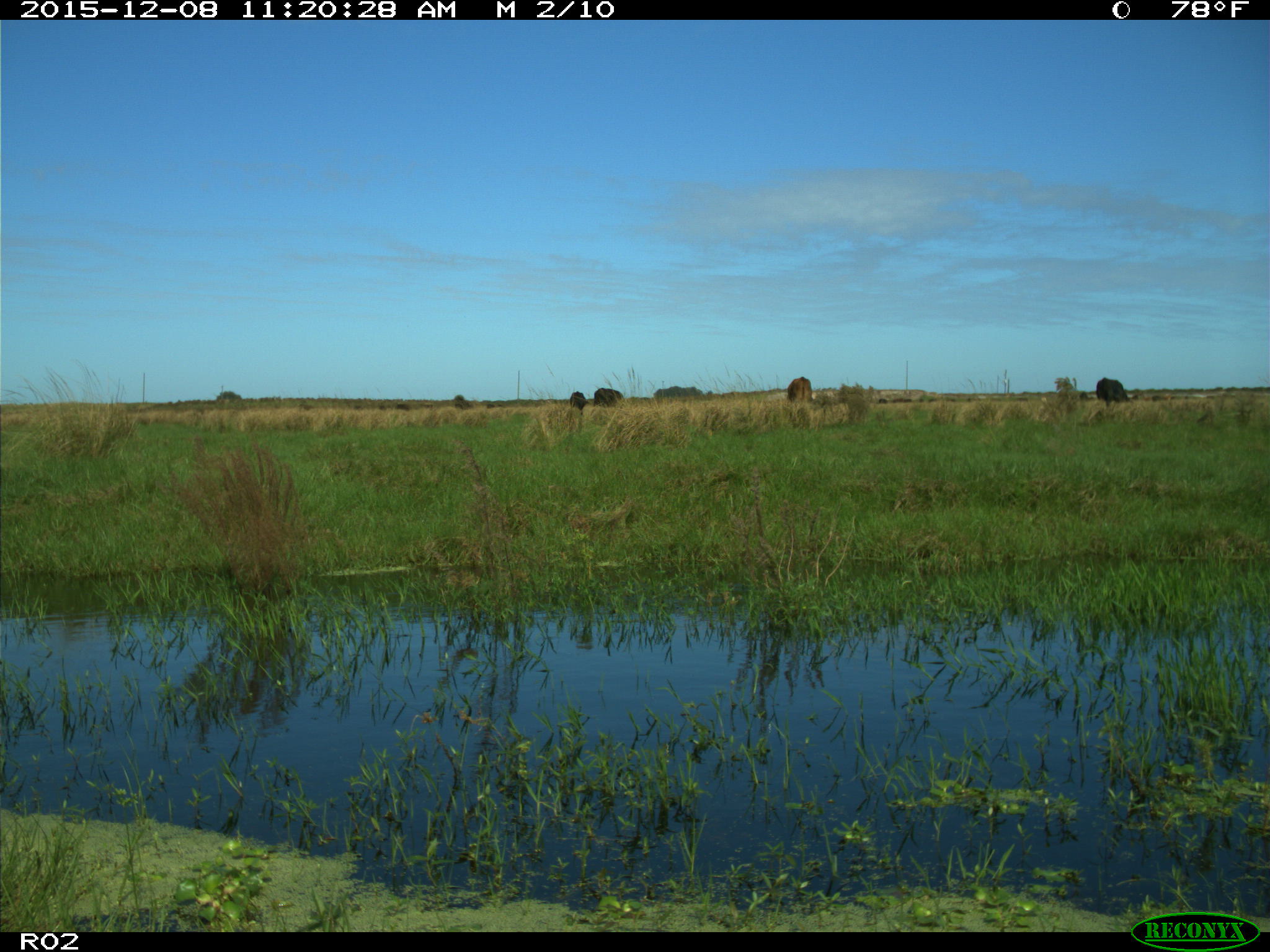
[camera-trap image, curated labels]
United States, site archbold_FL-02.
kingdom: Animalia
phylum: Chordata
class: Mammalia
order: Artiodactyla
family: Bovidae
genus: Bos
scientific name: Bos taurus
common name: domestic cow